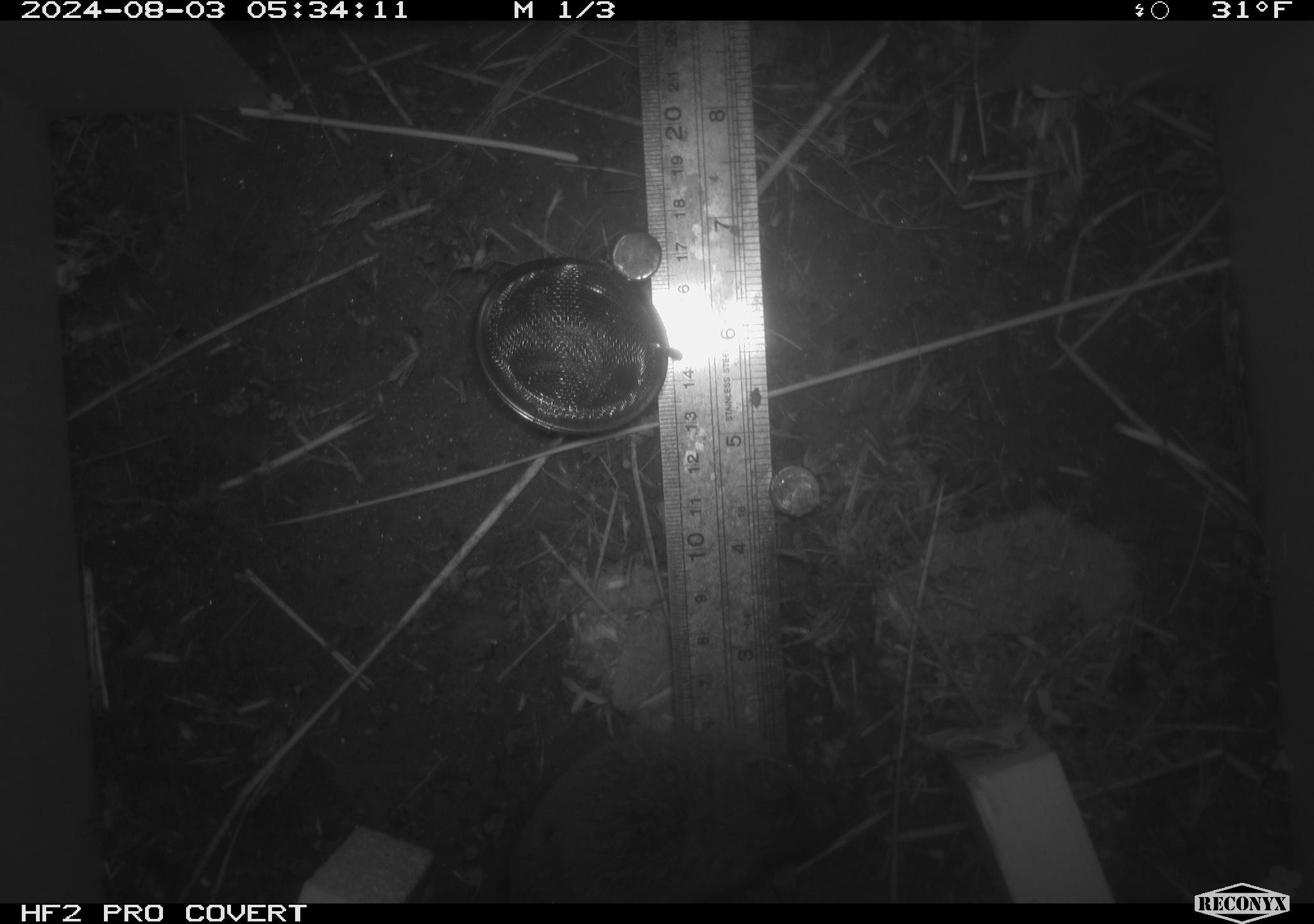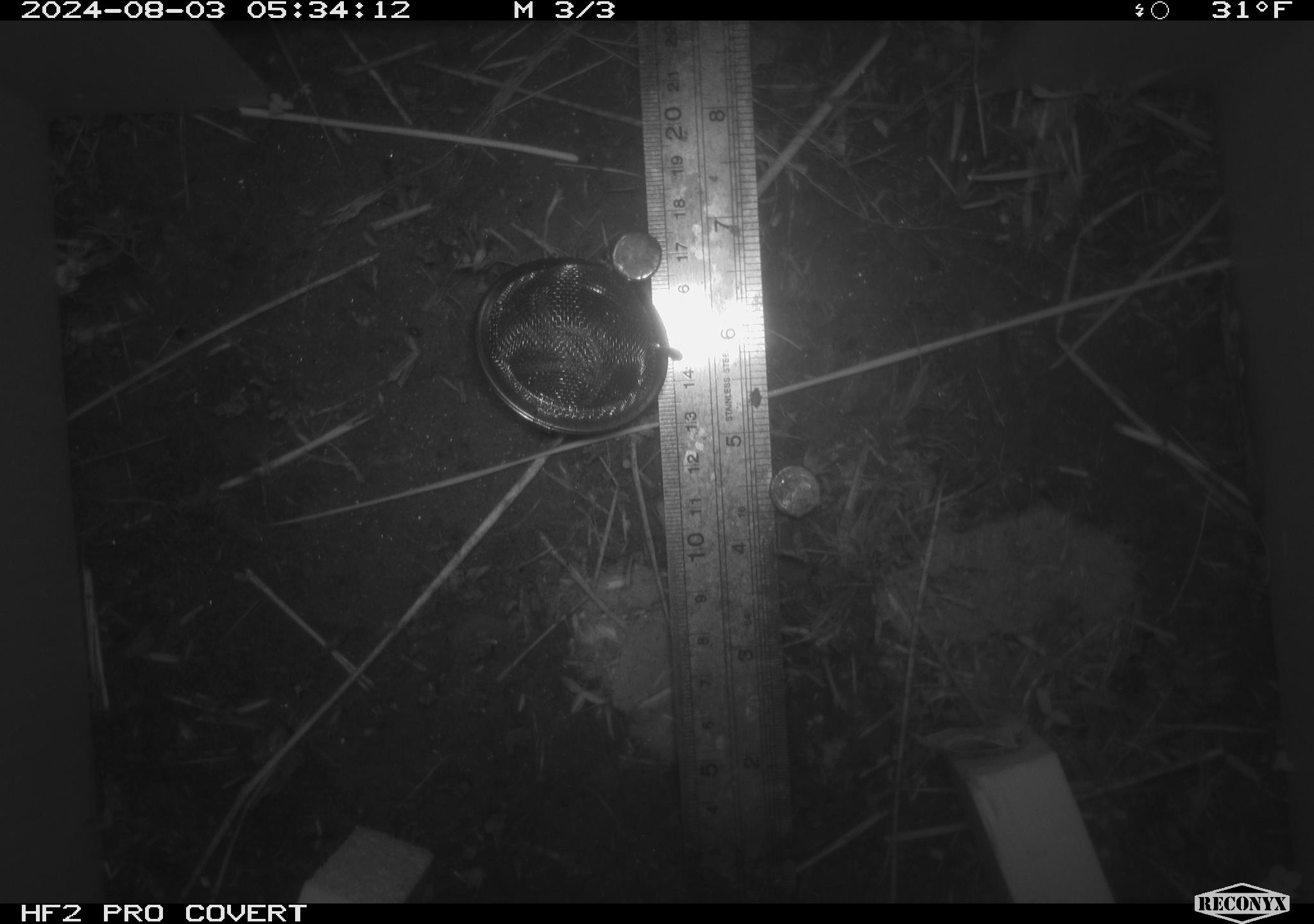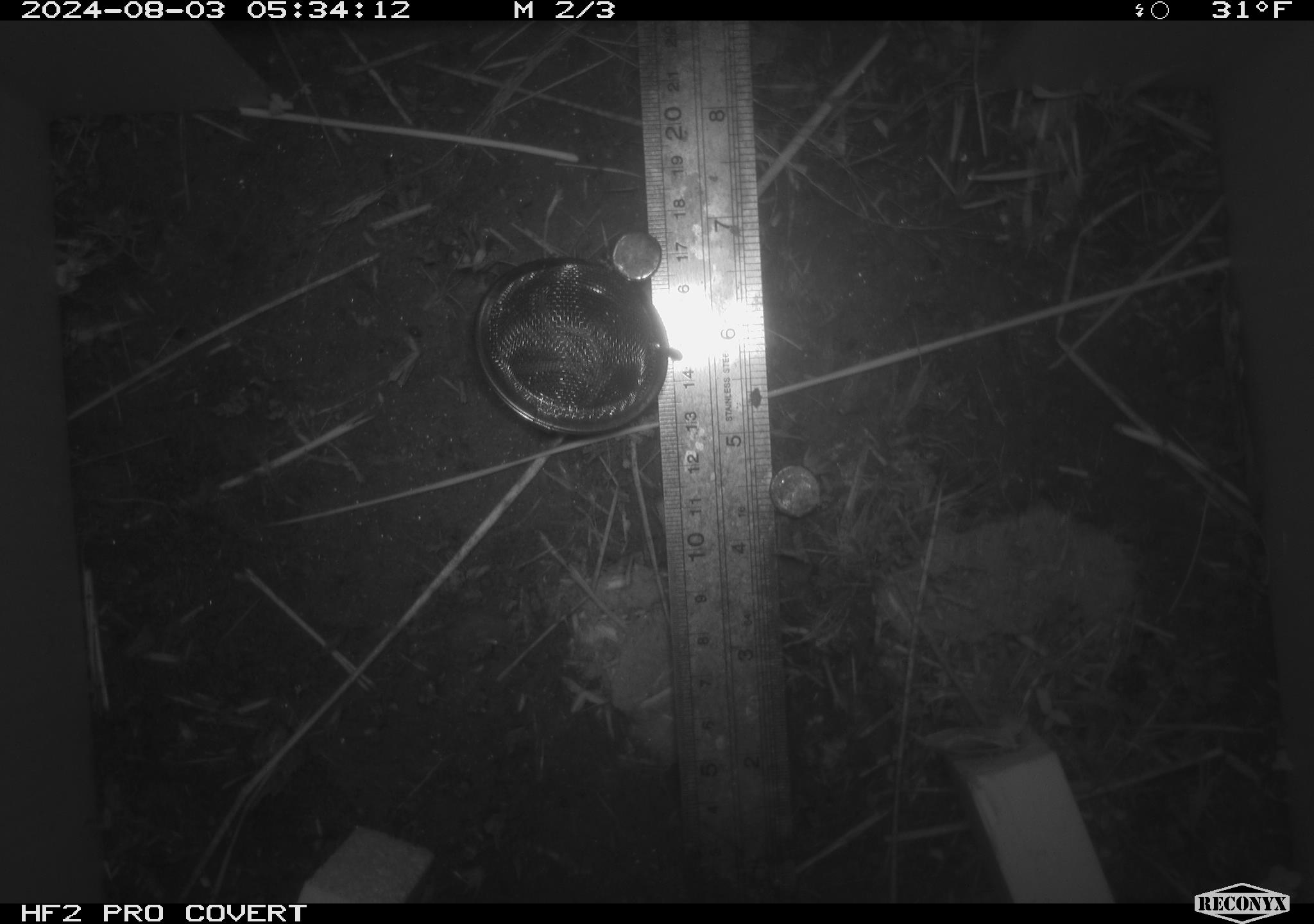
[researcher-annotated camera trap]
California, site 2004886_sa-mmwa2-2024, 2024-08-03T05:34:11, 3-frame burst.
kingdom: Animalia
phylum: Chordata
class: Mammalia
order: Rodentia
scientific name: Rodentia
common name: mouse species